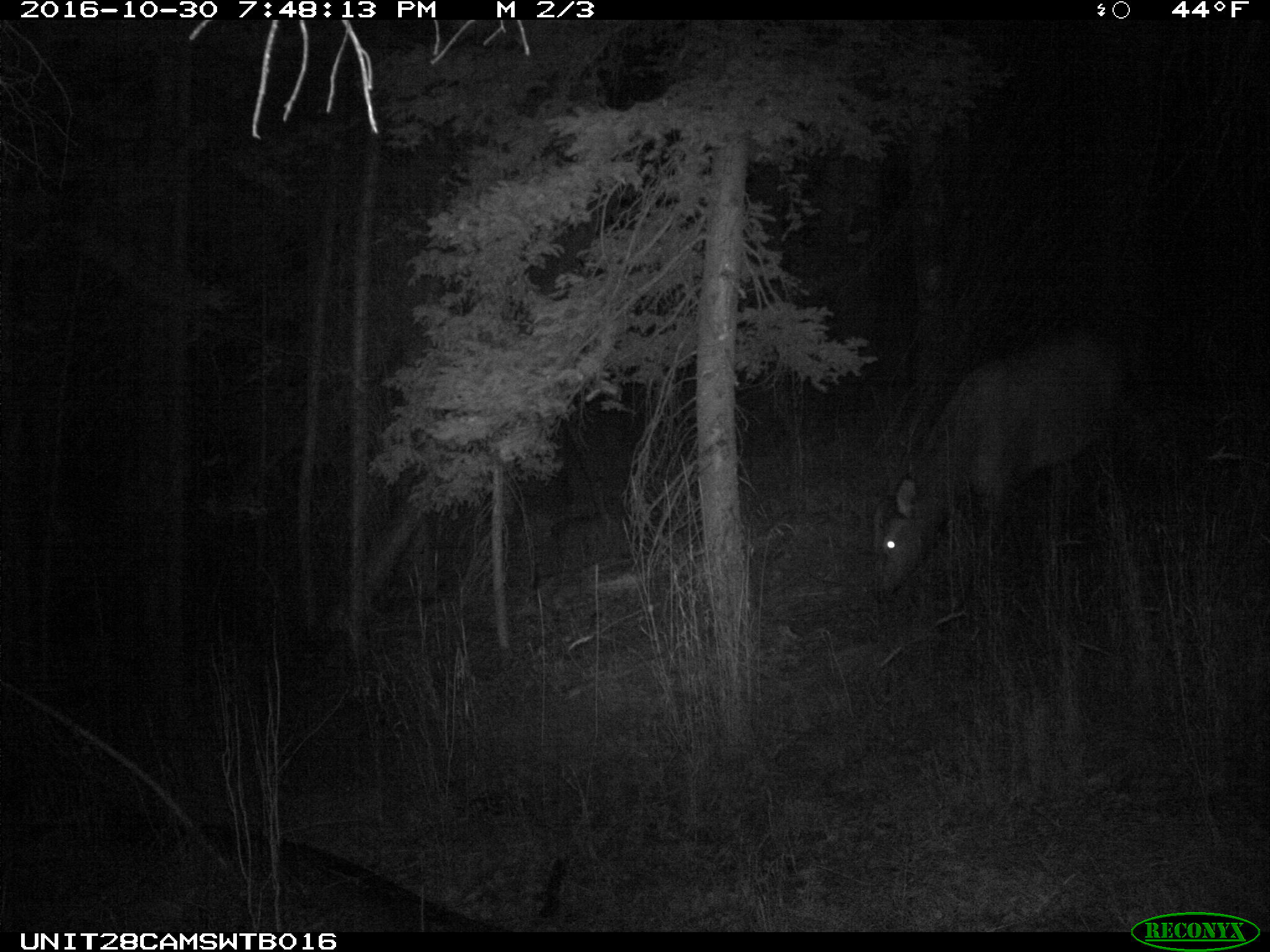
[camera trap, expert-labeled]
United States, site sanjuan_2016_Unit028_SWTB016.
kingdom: Animalia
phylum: Chordata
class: Mammalia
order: Artiodactyla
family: Cervidae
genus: Cervus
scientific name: Cervus elaphus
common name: red deer